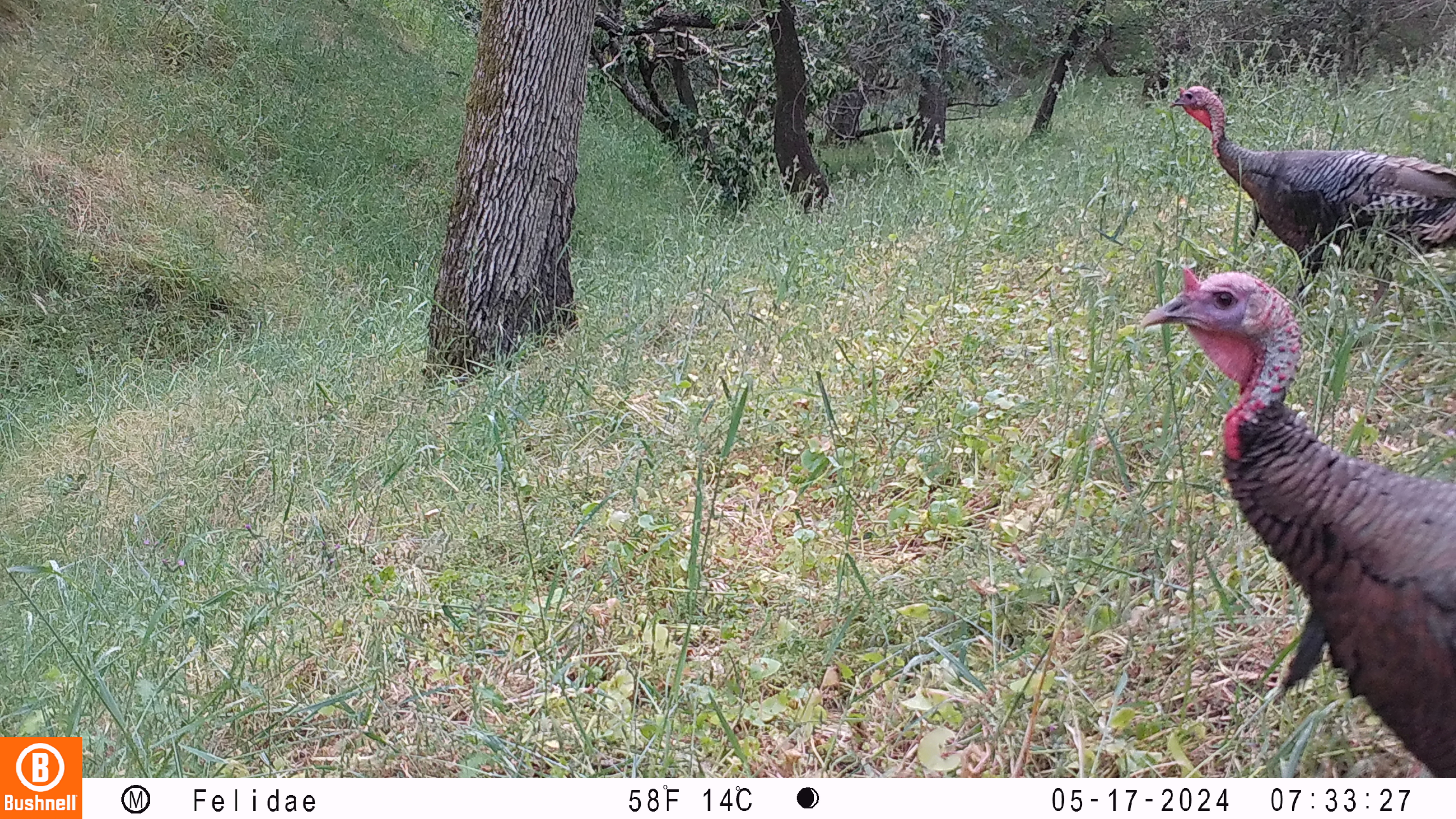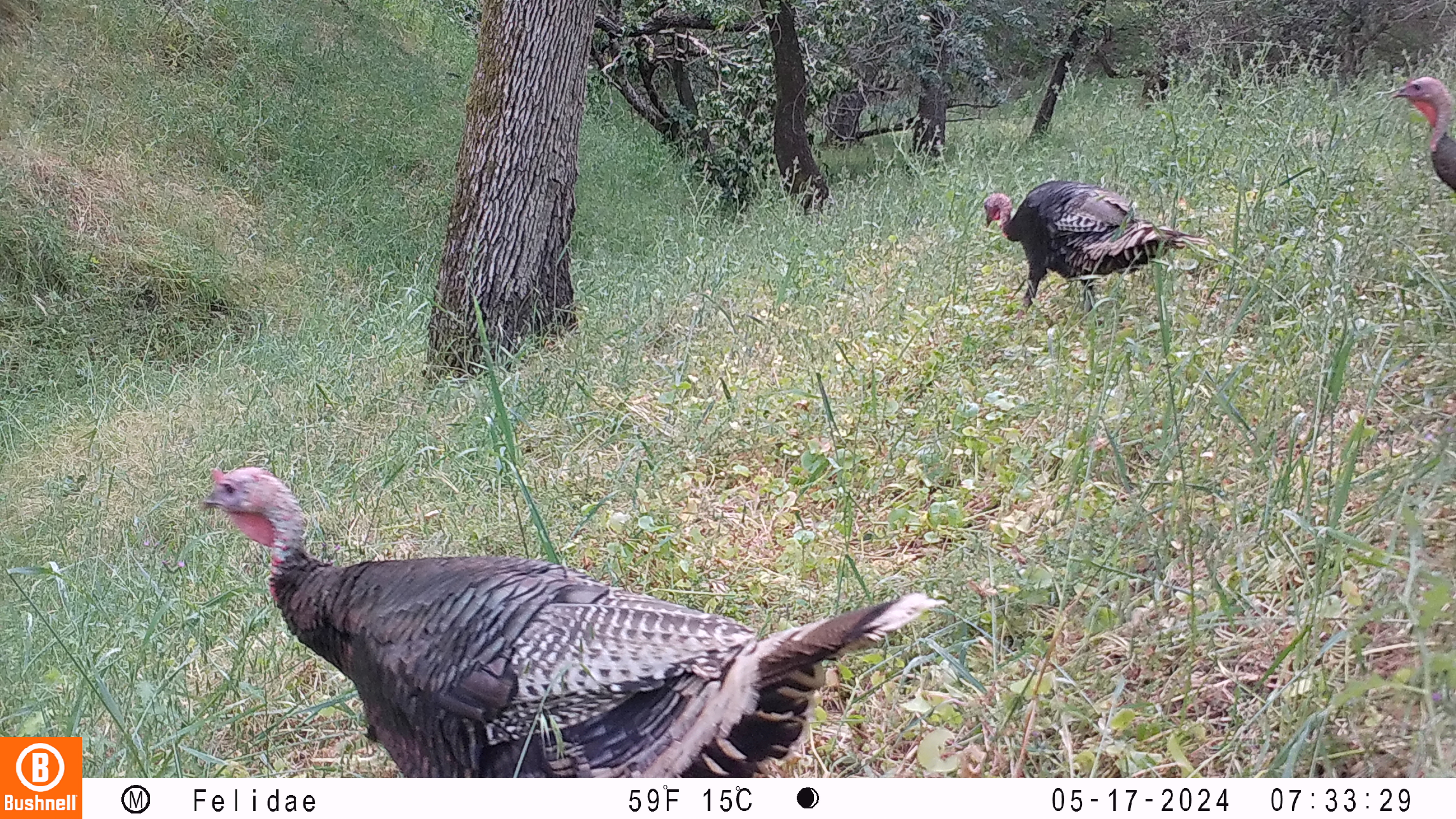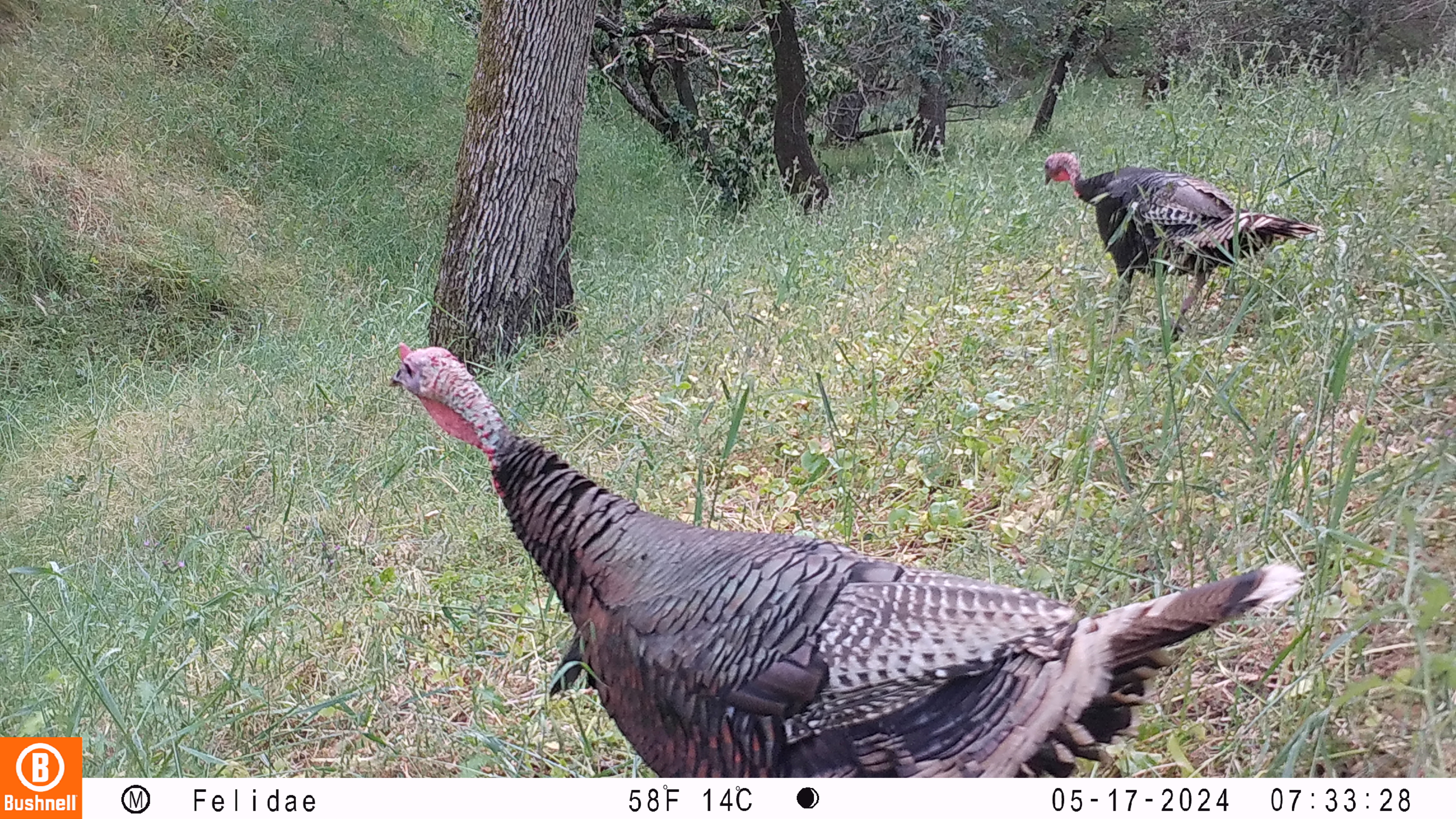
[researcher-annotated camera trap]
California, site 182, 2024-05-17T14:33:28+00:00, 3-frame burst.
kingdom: Animalia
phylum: Chordata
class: Aves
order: Galliformes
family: Phasianidae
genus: Meleagris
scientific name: Meleagris gallopavo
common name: turkey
Turkey (Meleagris gallopavo).